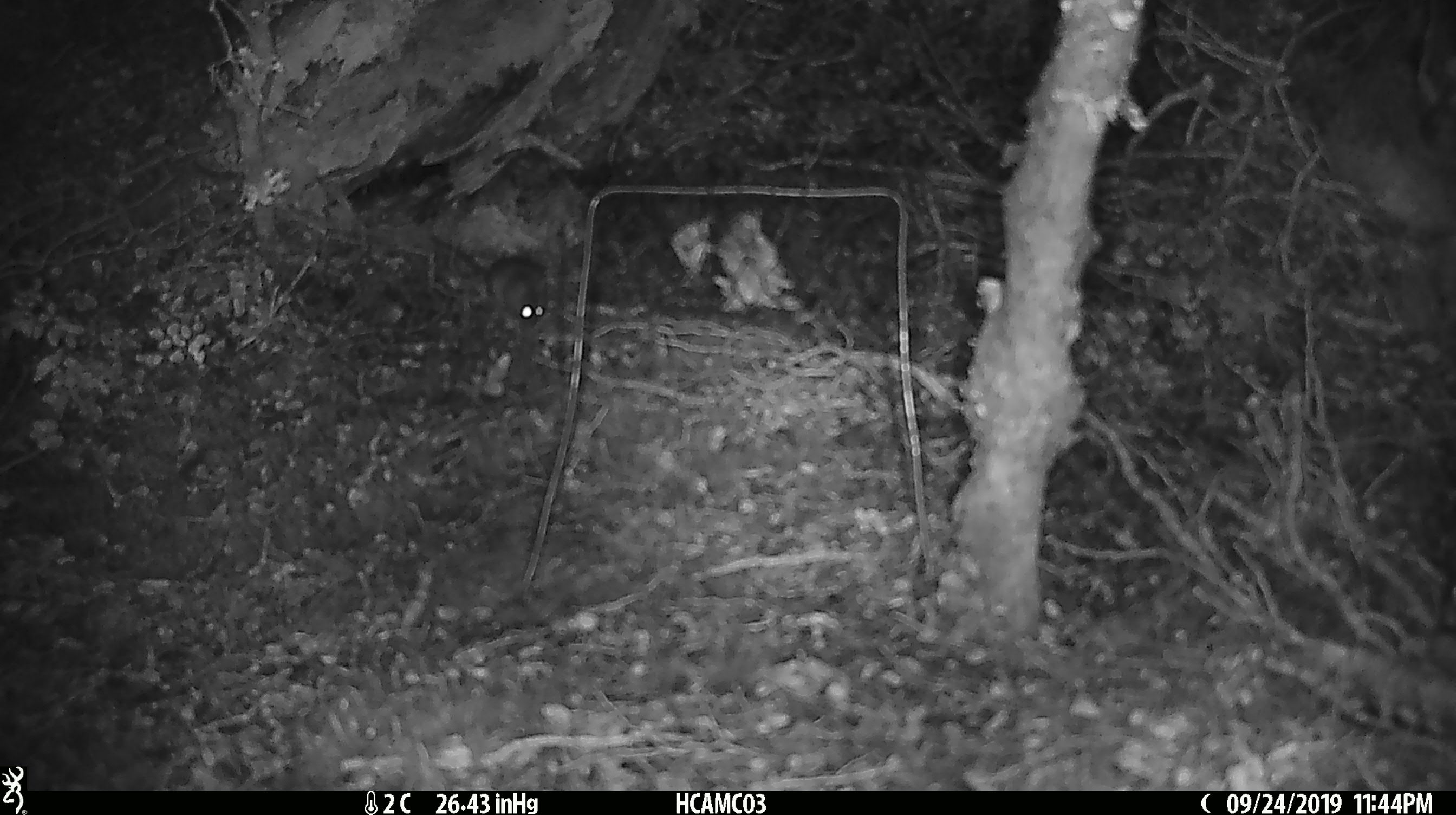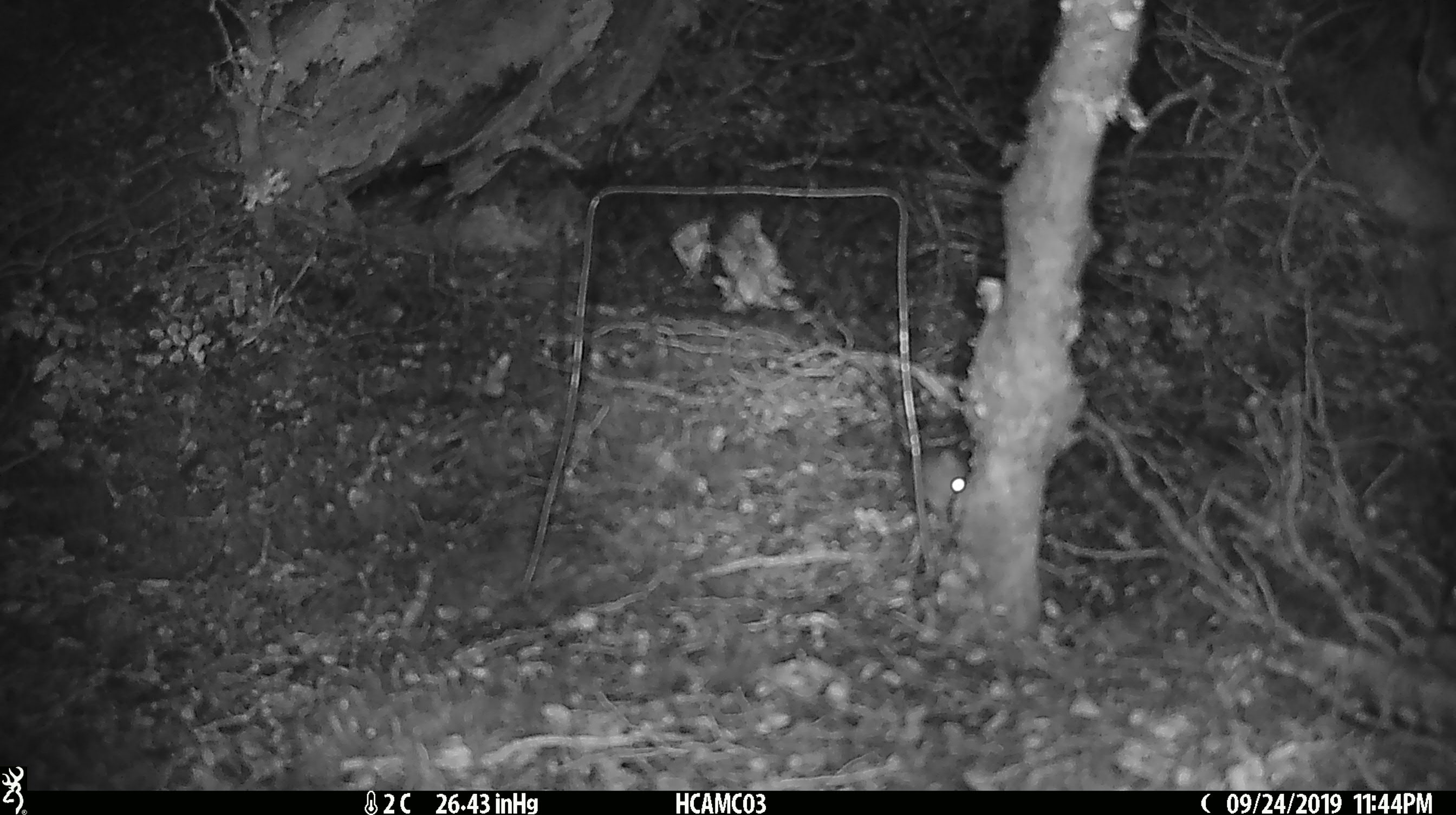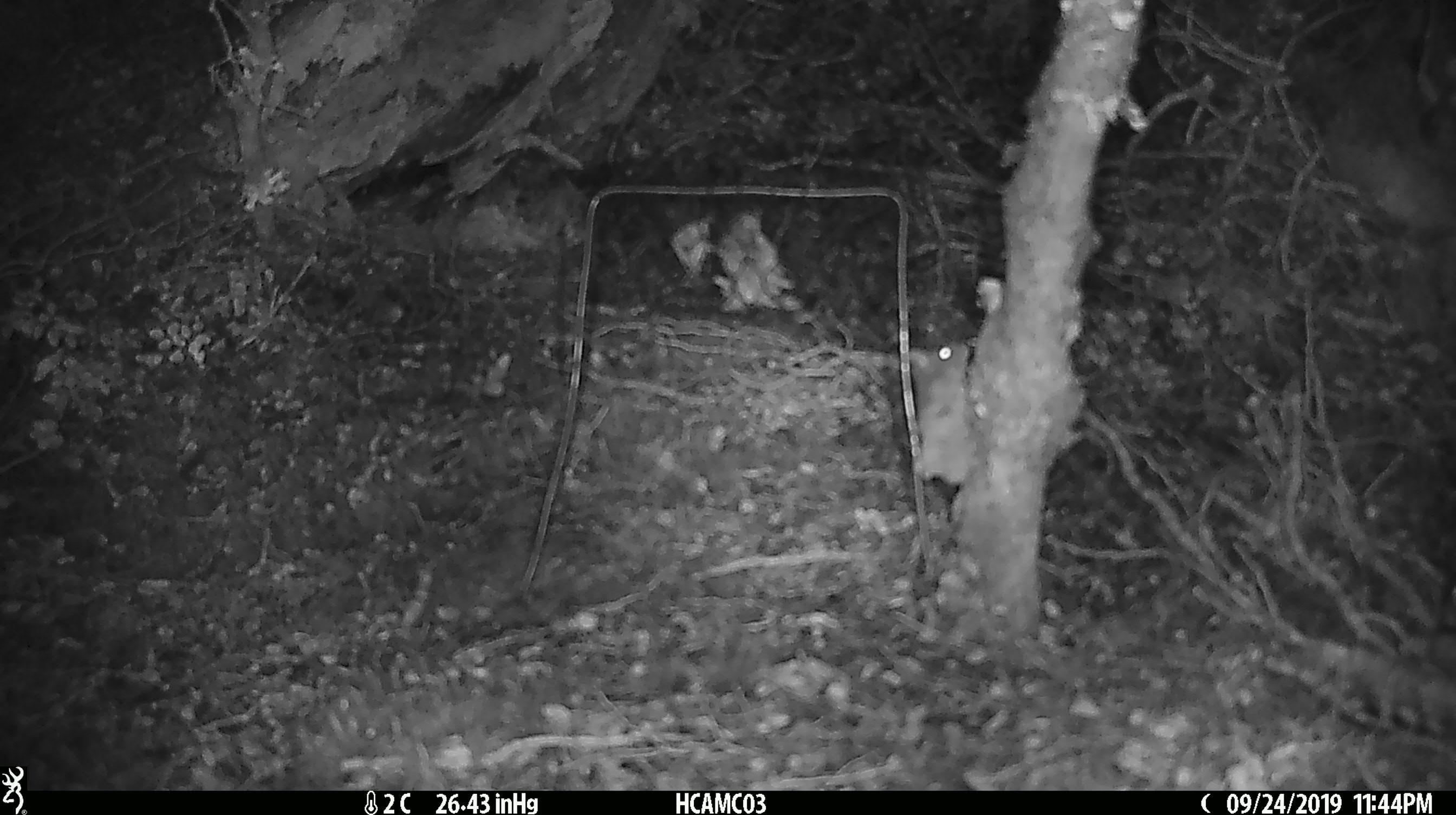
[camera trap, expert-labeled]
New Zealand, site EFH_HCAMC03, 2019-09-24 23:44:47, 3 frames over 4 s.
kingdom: Animalia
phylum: Chordata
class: Mammalia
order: Rodentia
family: Muridae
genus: Mus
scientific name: Mus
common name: mouse